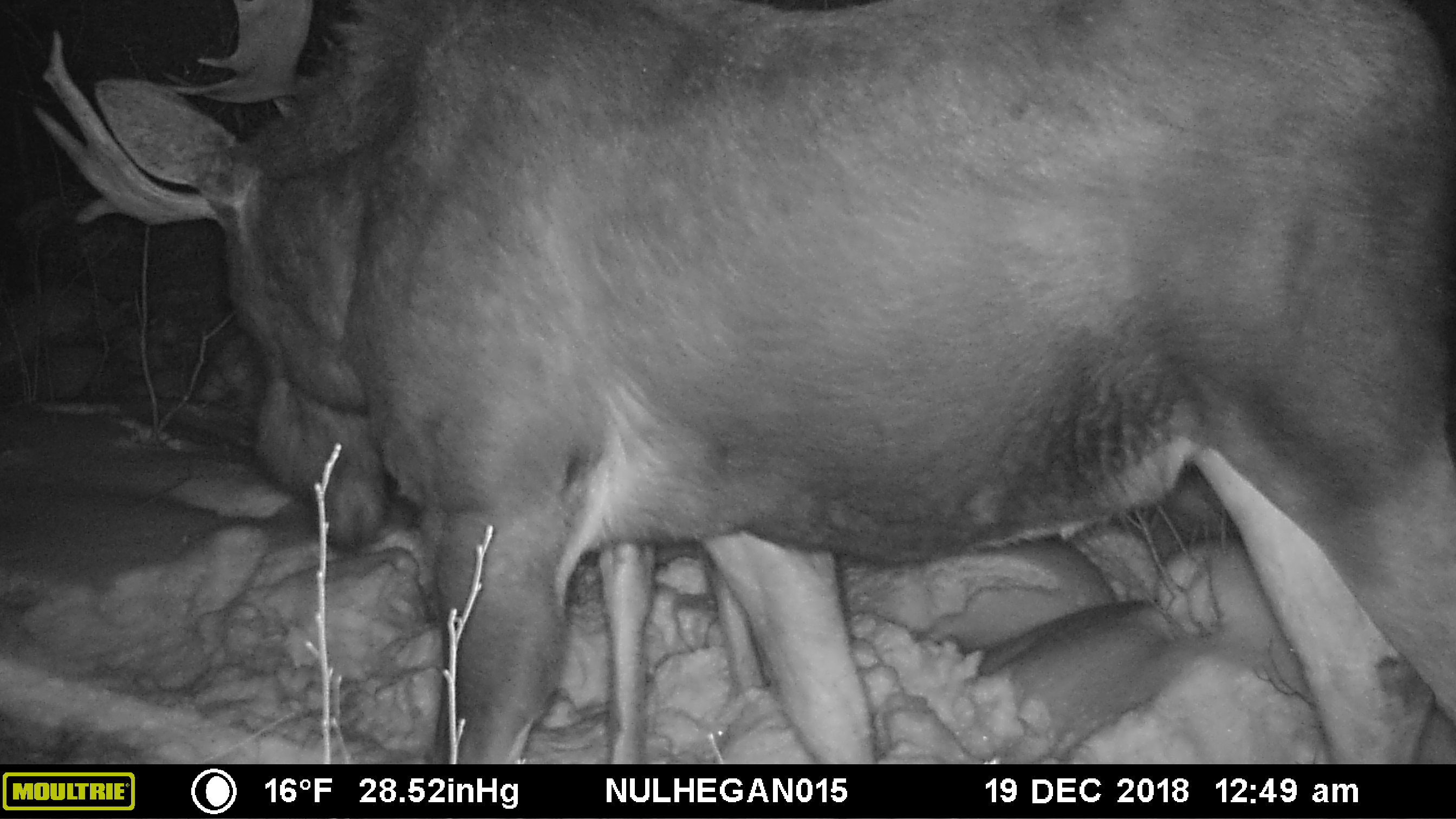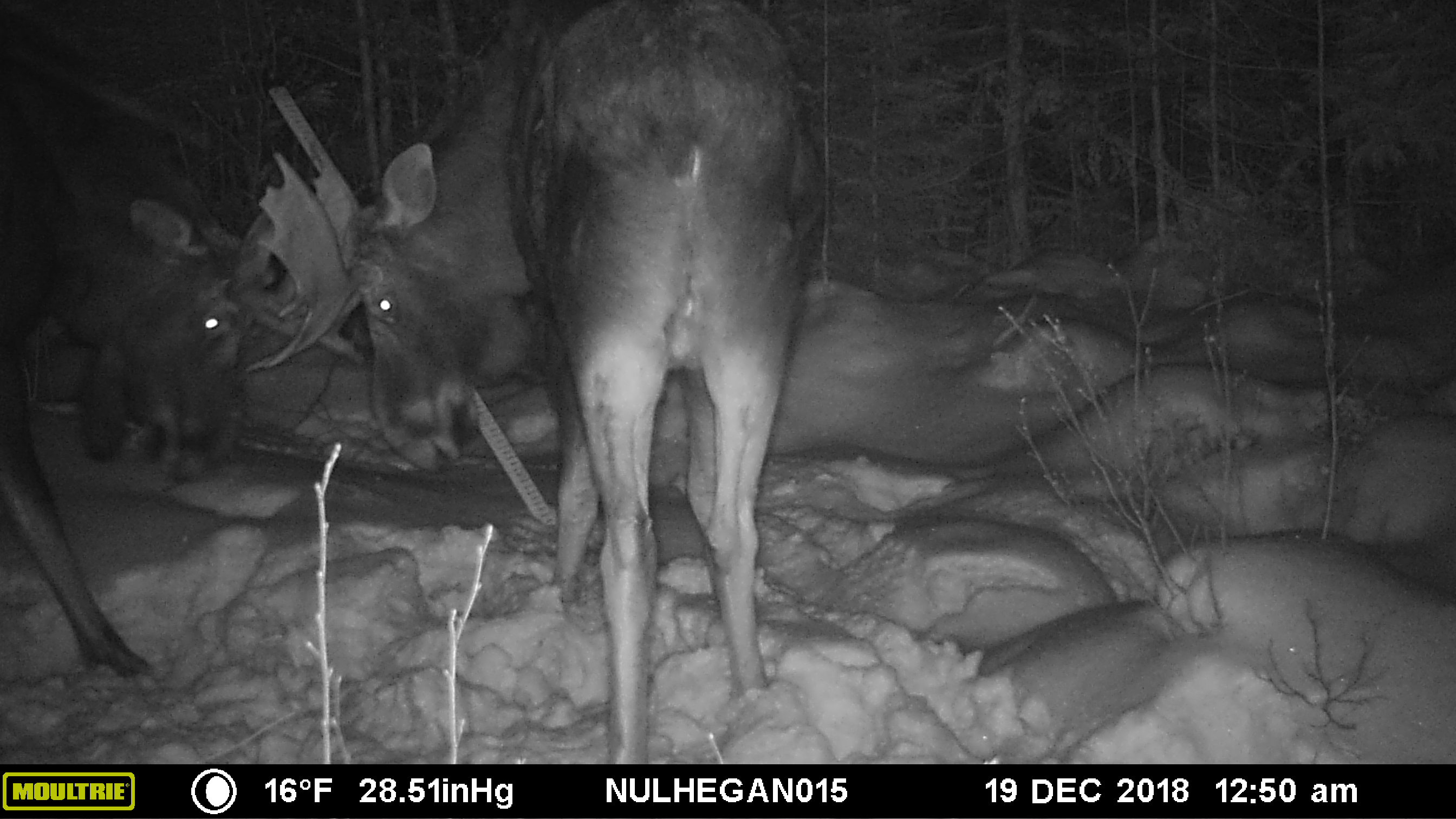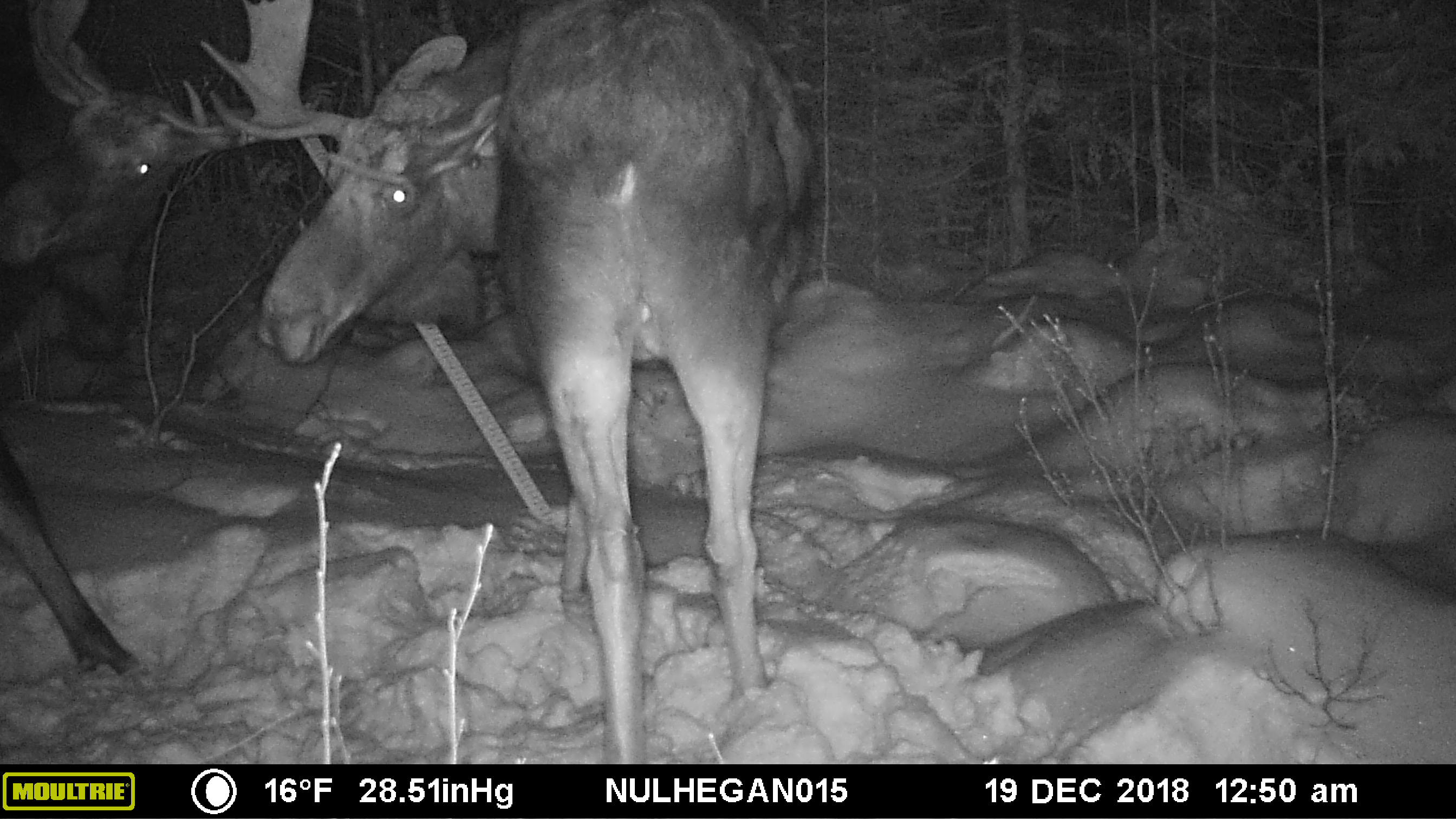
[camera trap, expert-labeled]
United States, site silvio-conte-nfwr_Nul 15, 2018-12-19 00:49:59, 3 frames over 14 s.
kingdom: Animalia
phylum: Chordata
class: Mammalia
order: Artiodactyla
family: Cervidae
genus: Alces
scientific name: Alces alces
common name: moose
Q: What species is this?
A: Moose (Alces alces).